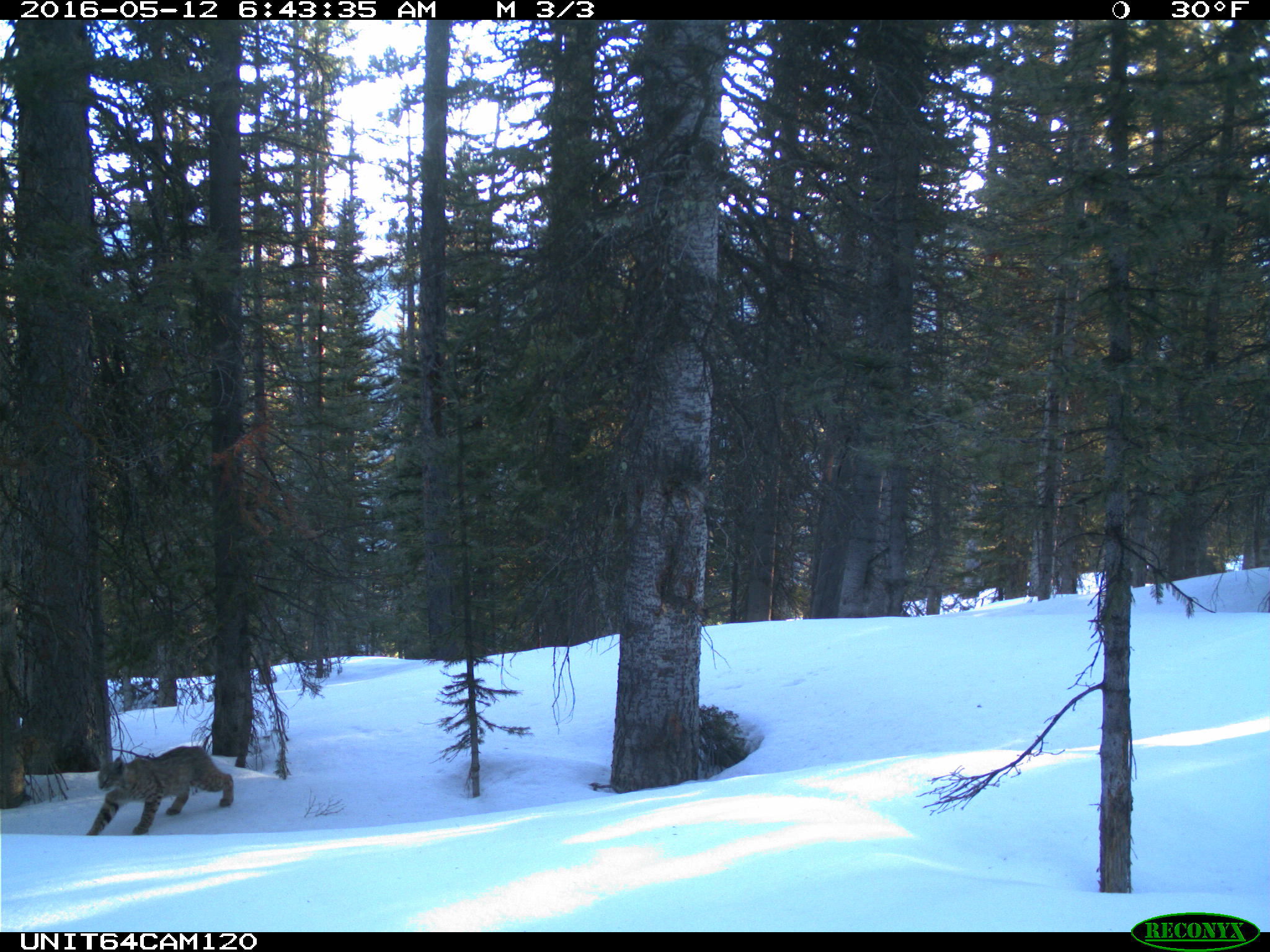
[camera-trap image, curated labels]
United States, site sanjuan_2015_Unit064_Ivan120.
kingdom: Animalia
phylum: Chordata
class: Mammalia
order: Carnivora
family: Felidae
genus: Lynx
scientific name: Lynx rufus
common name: bobcat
Lynx rufus (bobcat).